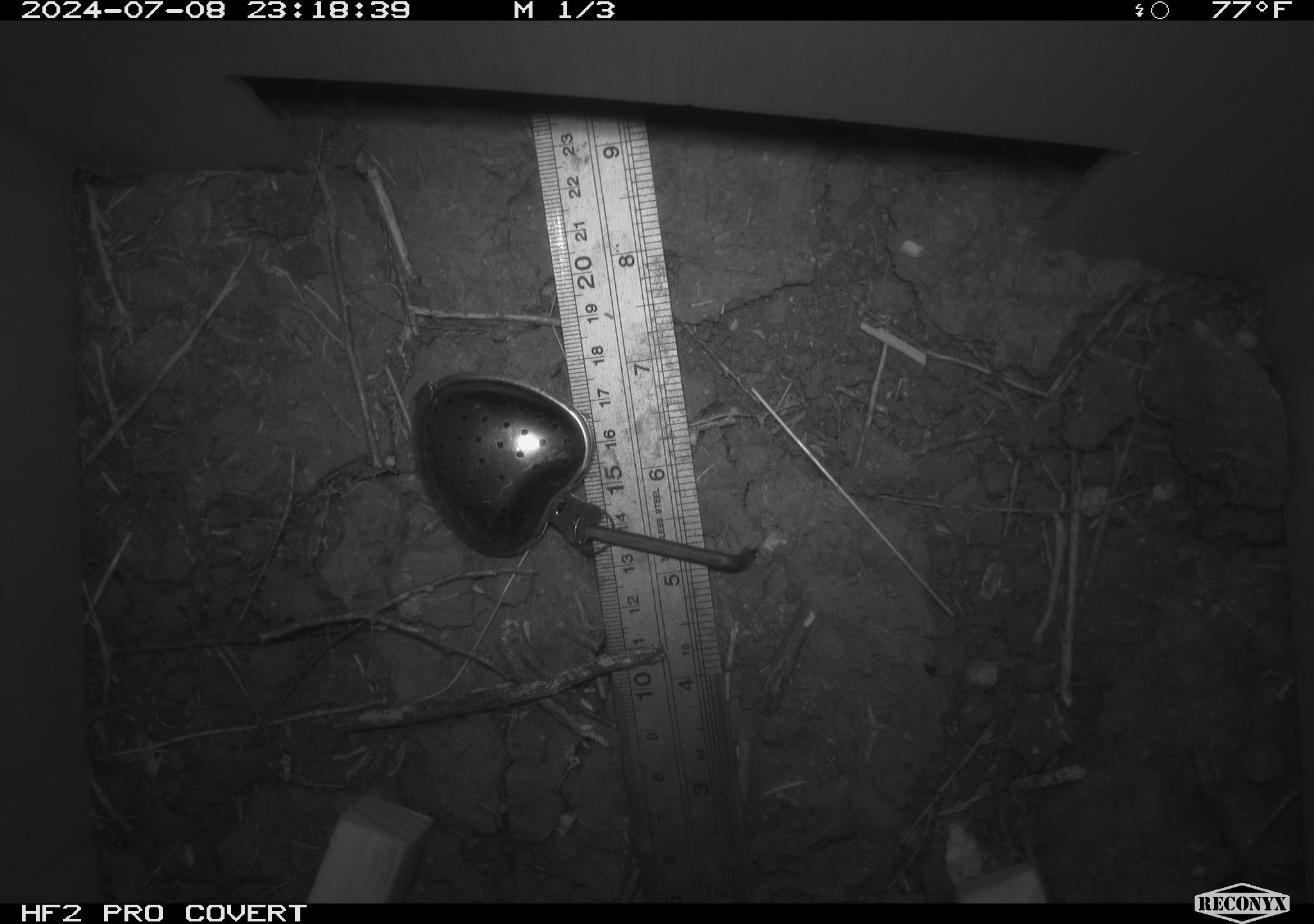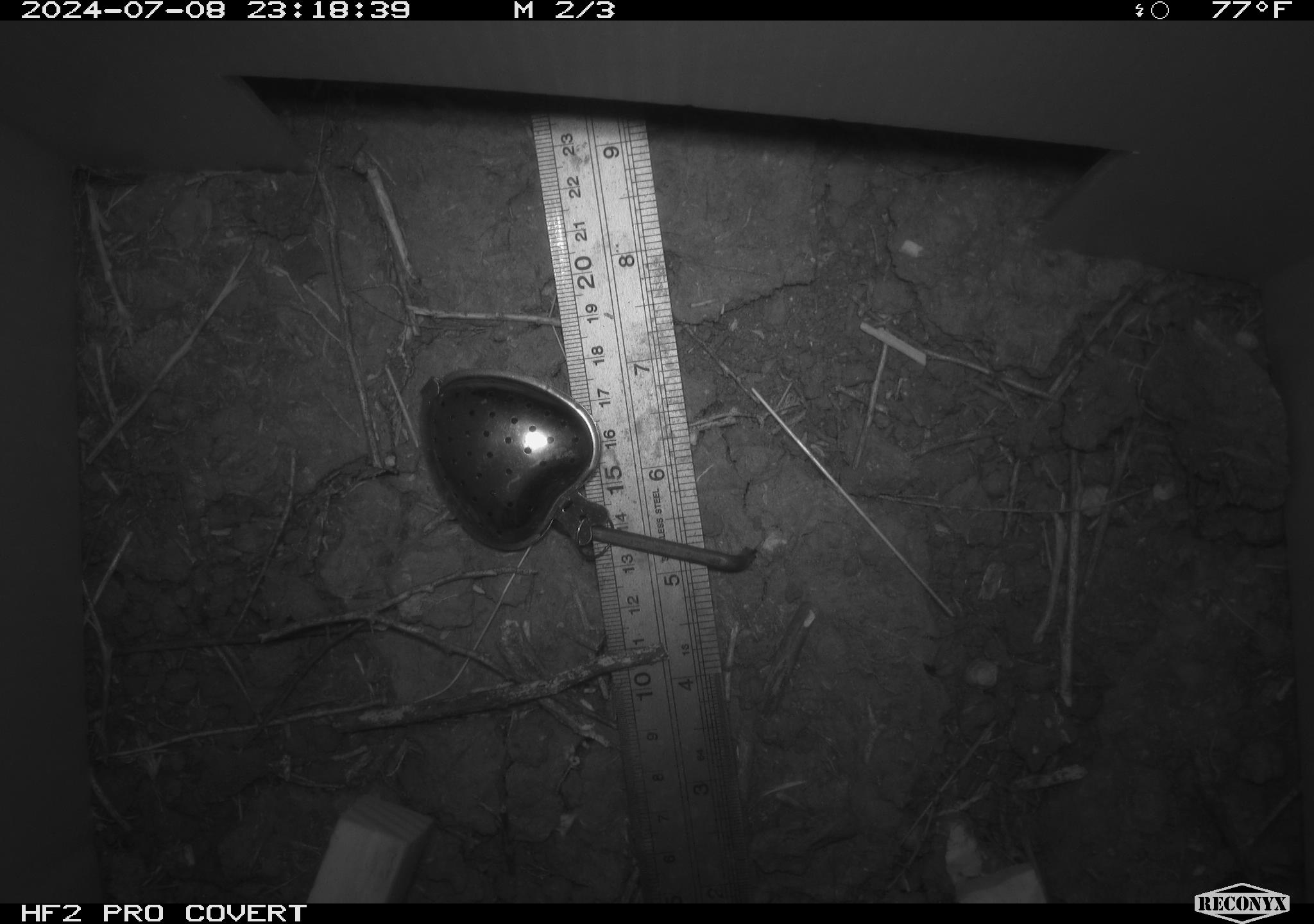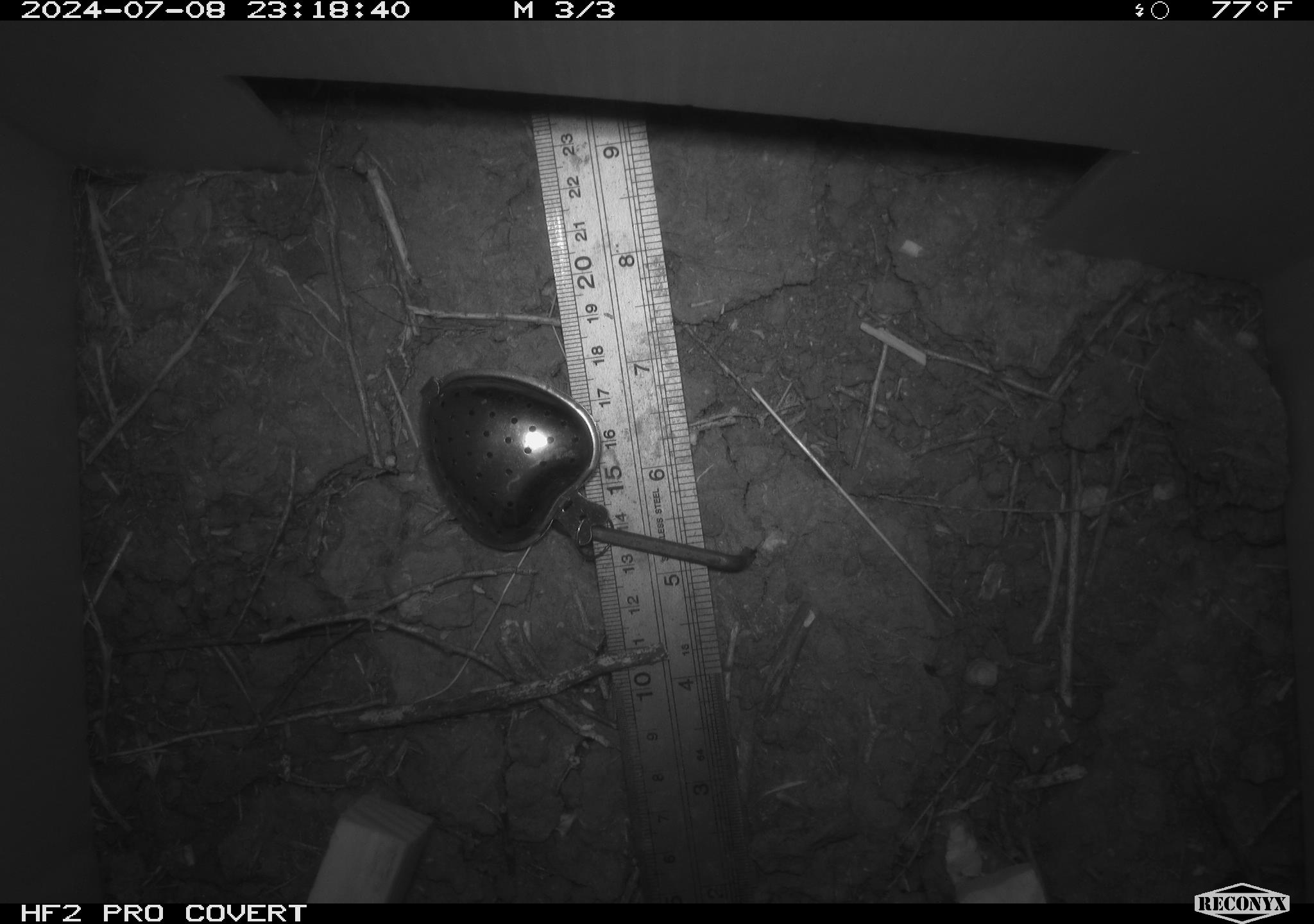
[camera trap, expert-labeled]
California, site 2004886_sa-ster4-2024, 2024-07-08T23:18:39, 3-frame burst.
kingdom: Animalia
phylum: Chordata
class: Mammalia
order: Rodentia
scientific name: Rodentia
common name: mouse species